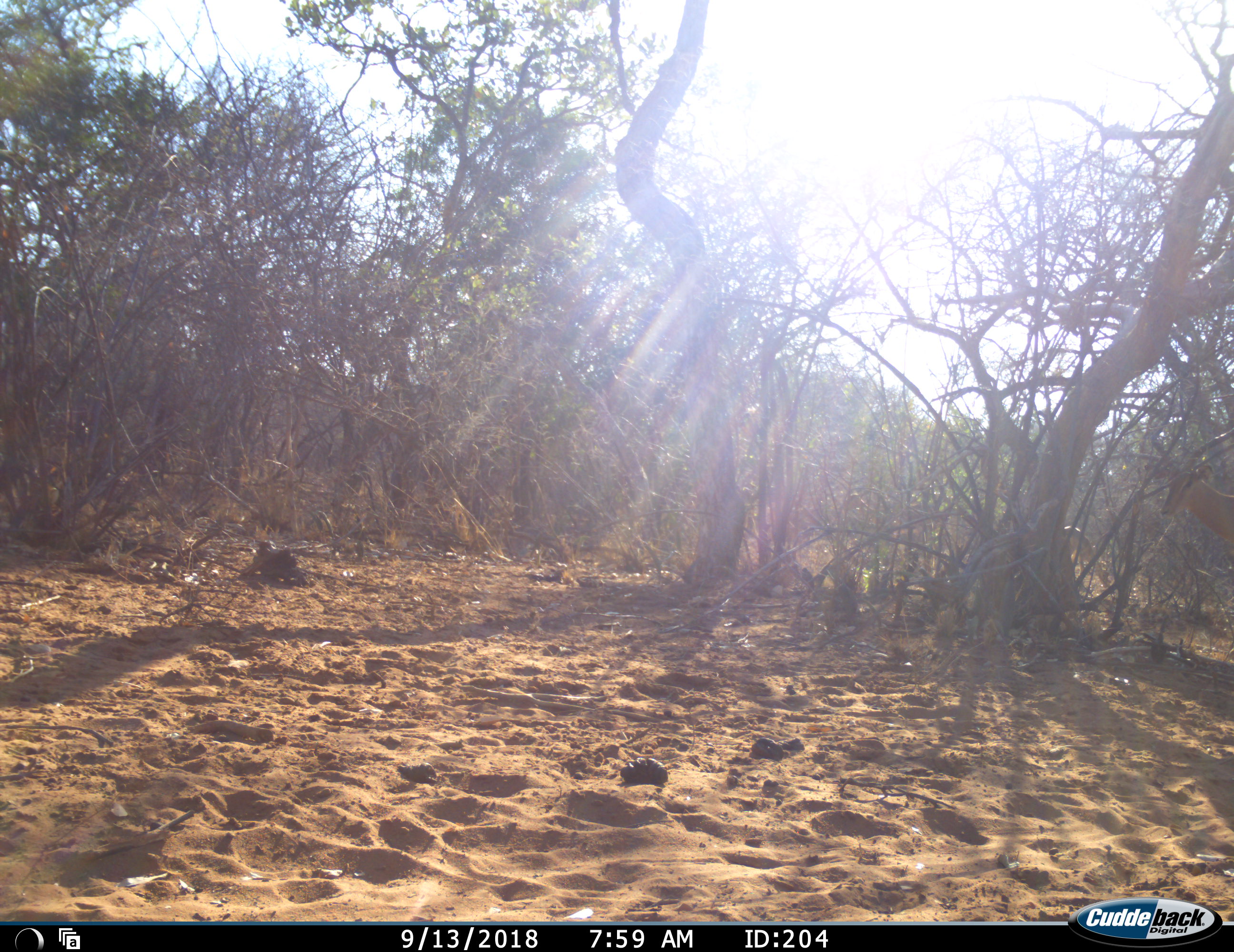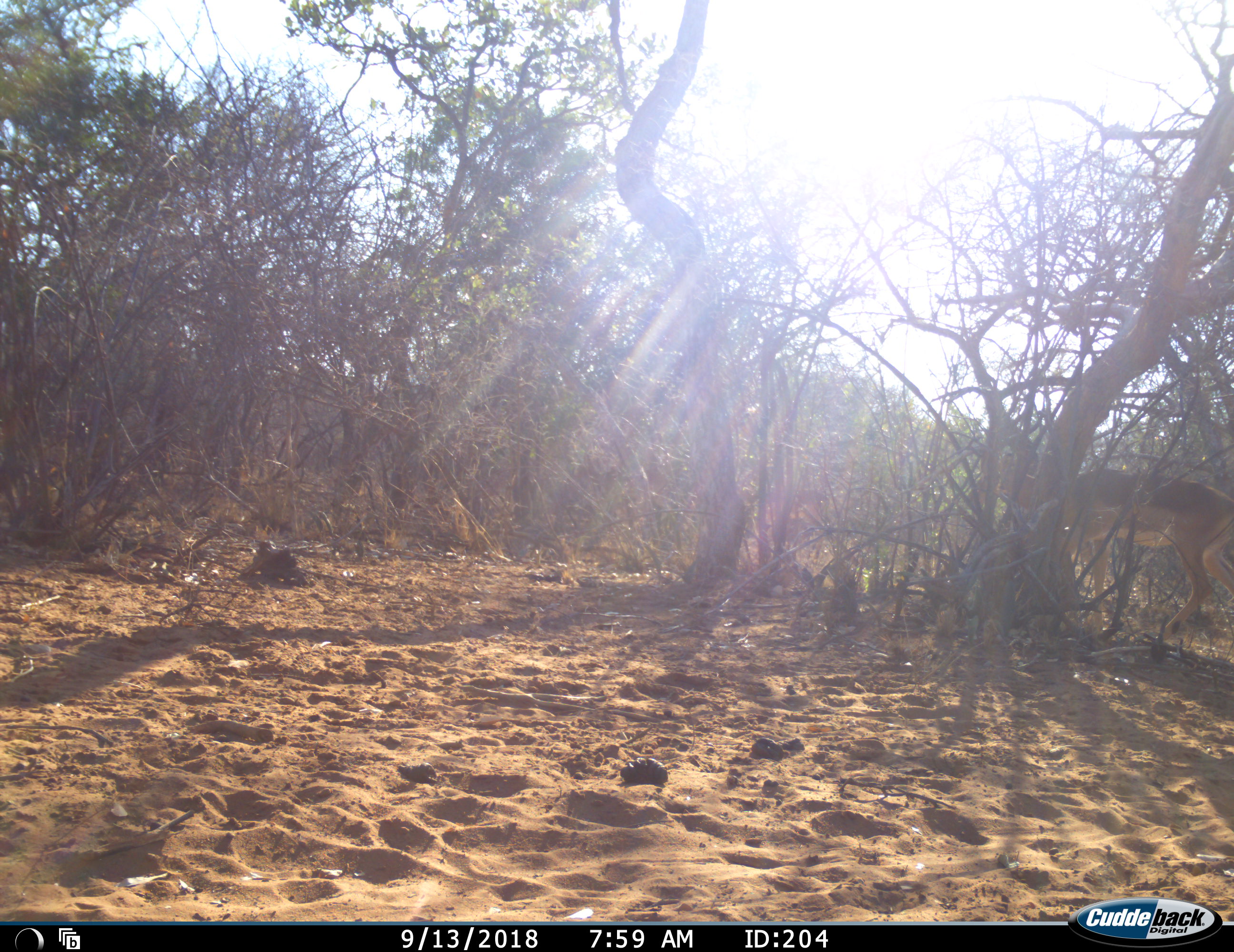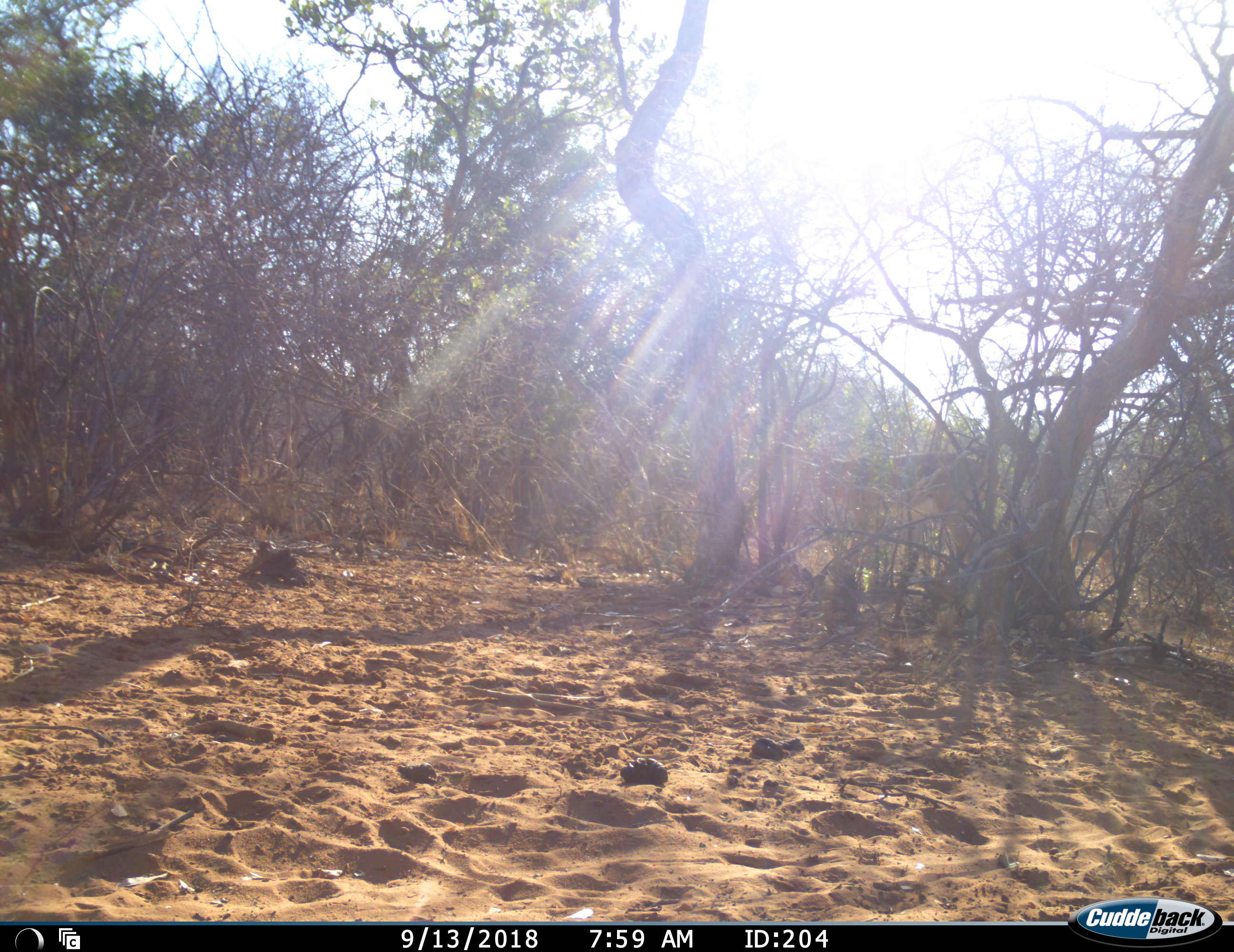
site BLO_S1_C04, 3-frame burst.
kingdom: Animalia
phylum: Chordata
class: Mammalia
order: Artiodactyla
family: Bovidae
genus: Aepyceros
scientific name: Aepyceros melampus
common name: impala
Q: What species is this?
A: Impala (Aepyceros melampus).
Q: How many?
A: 2.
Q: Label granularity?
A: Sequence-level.